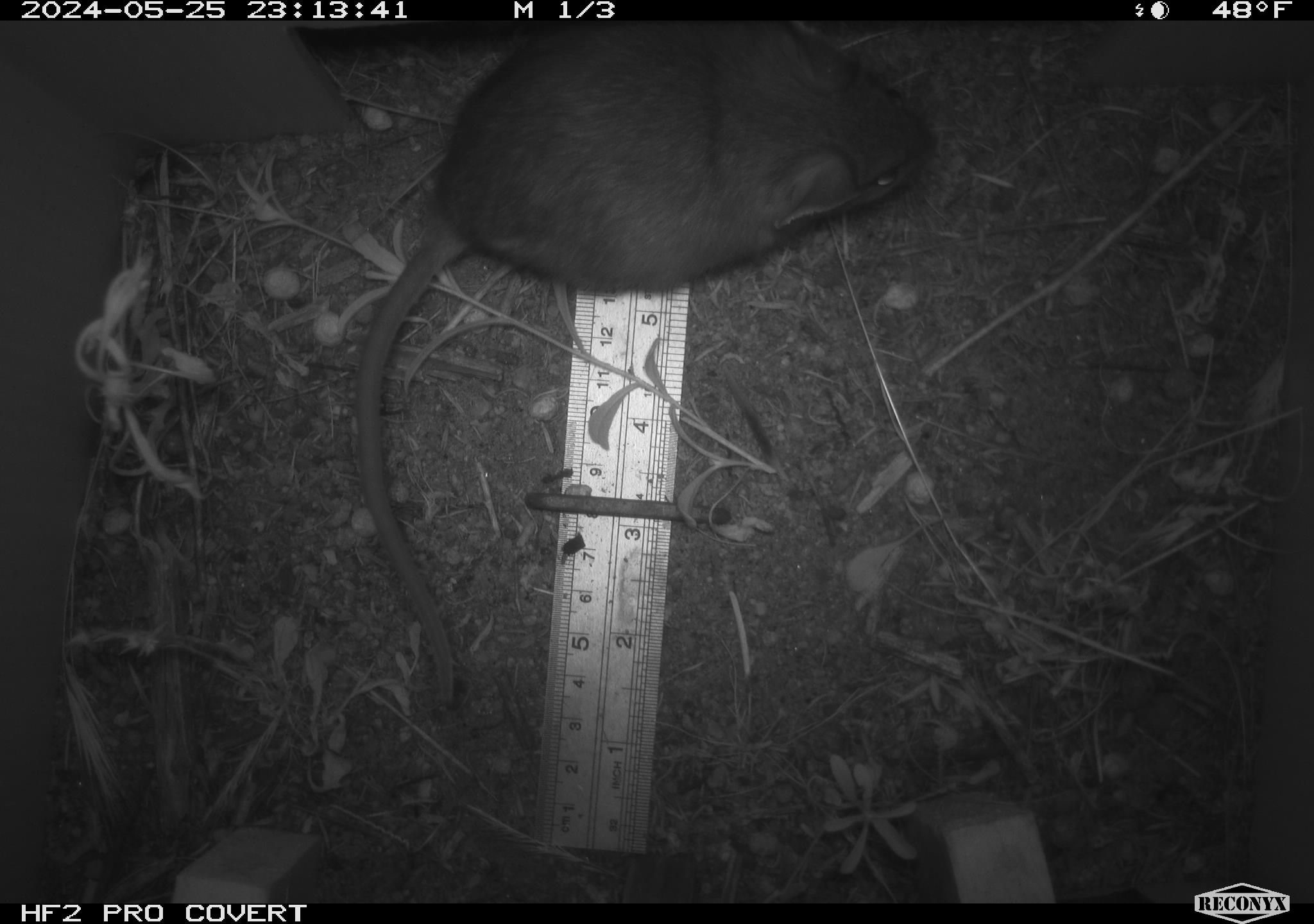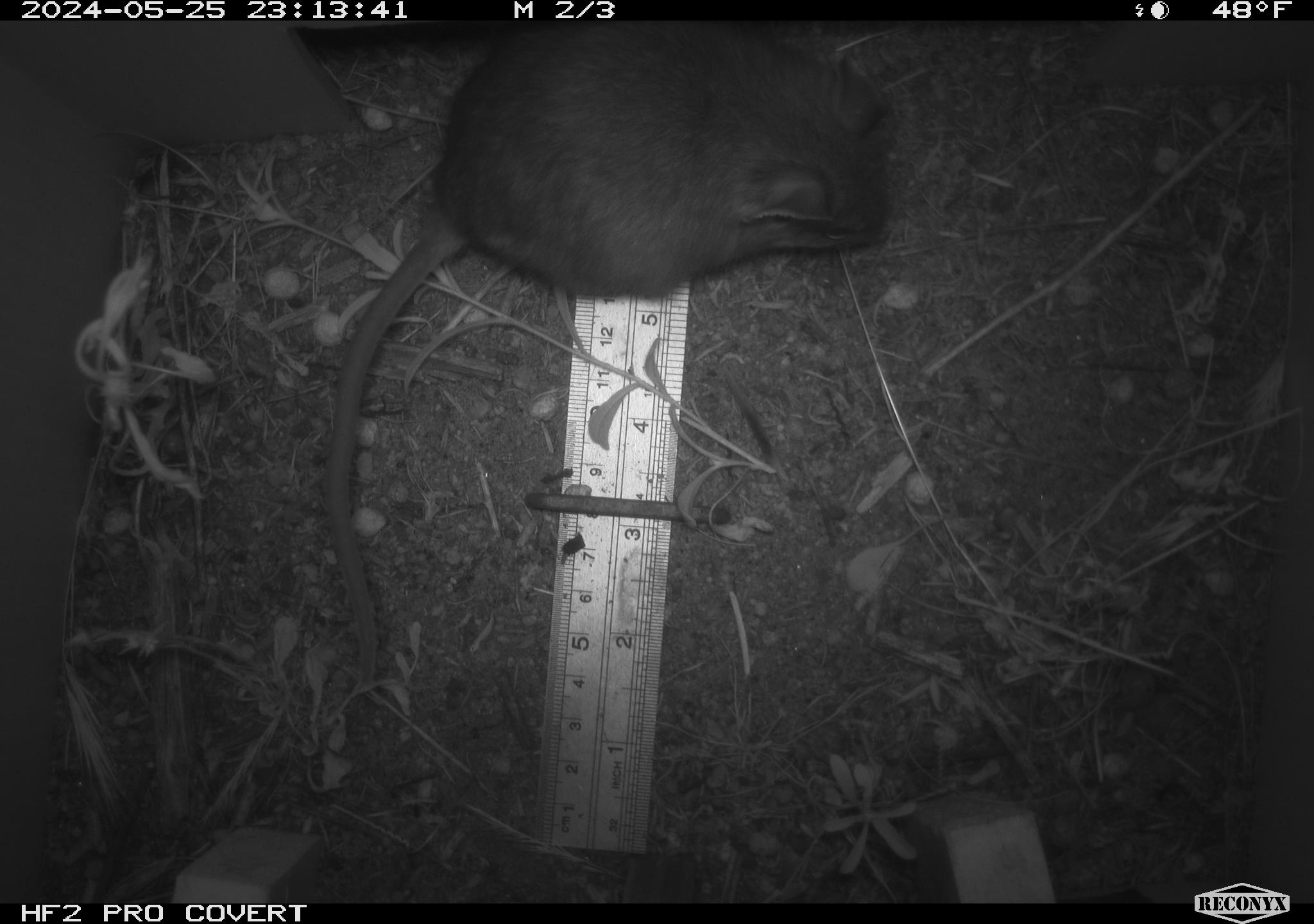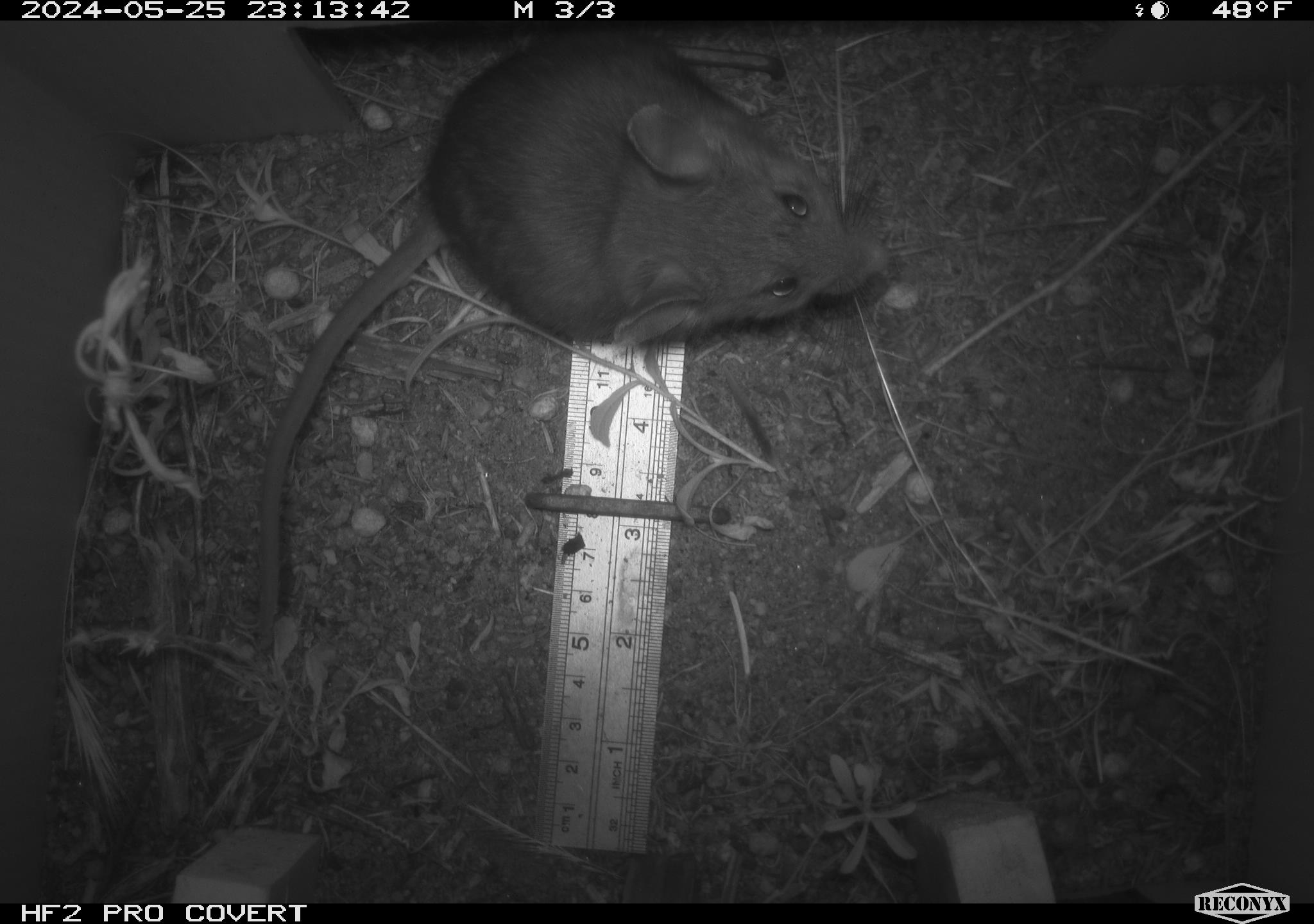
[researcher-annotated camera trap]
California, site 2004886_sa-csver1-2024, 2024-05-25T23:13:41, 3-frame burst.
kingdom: Animalia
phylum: Chordata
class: Mammalia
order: Rodentia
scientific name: Rodentia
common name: rodent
Rodent (Rodentia).